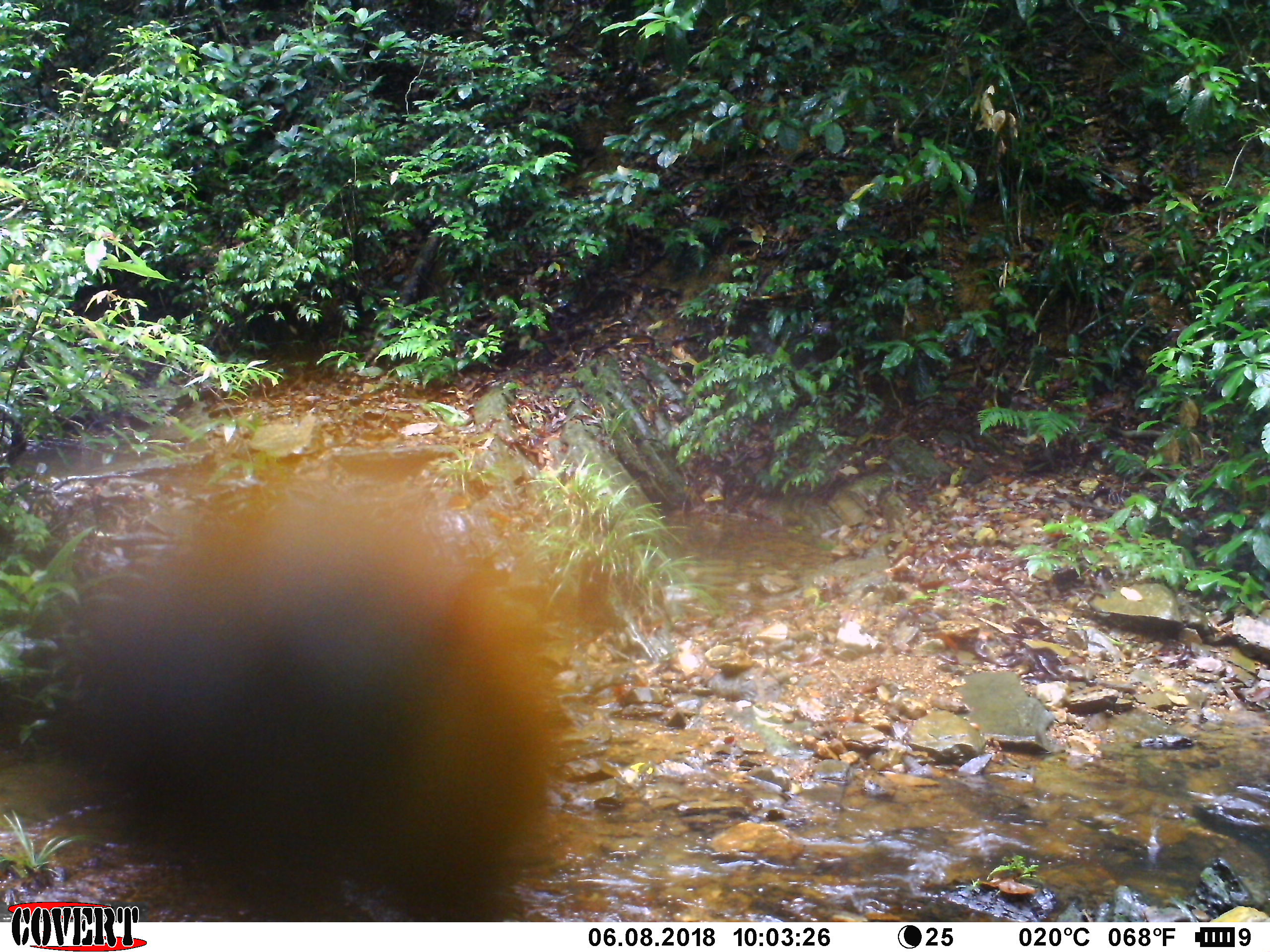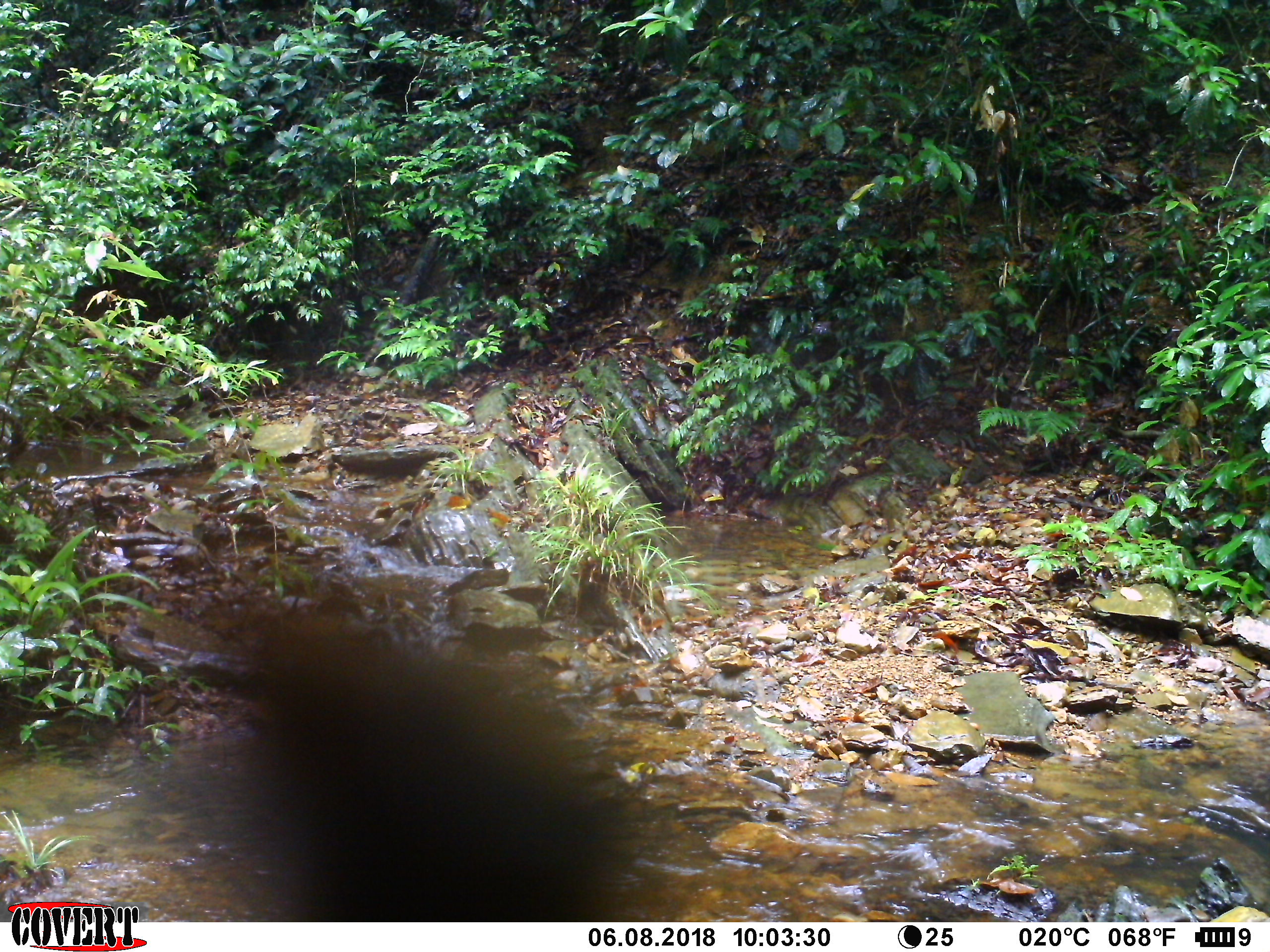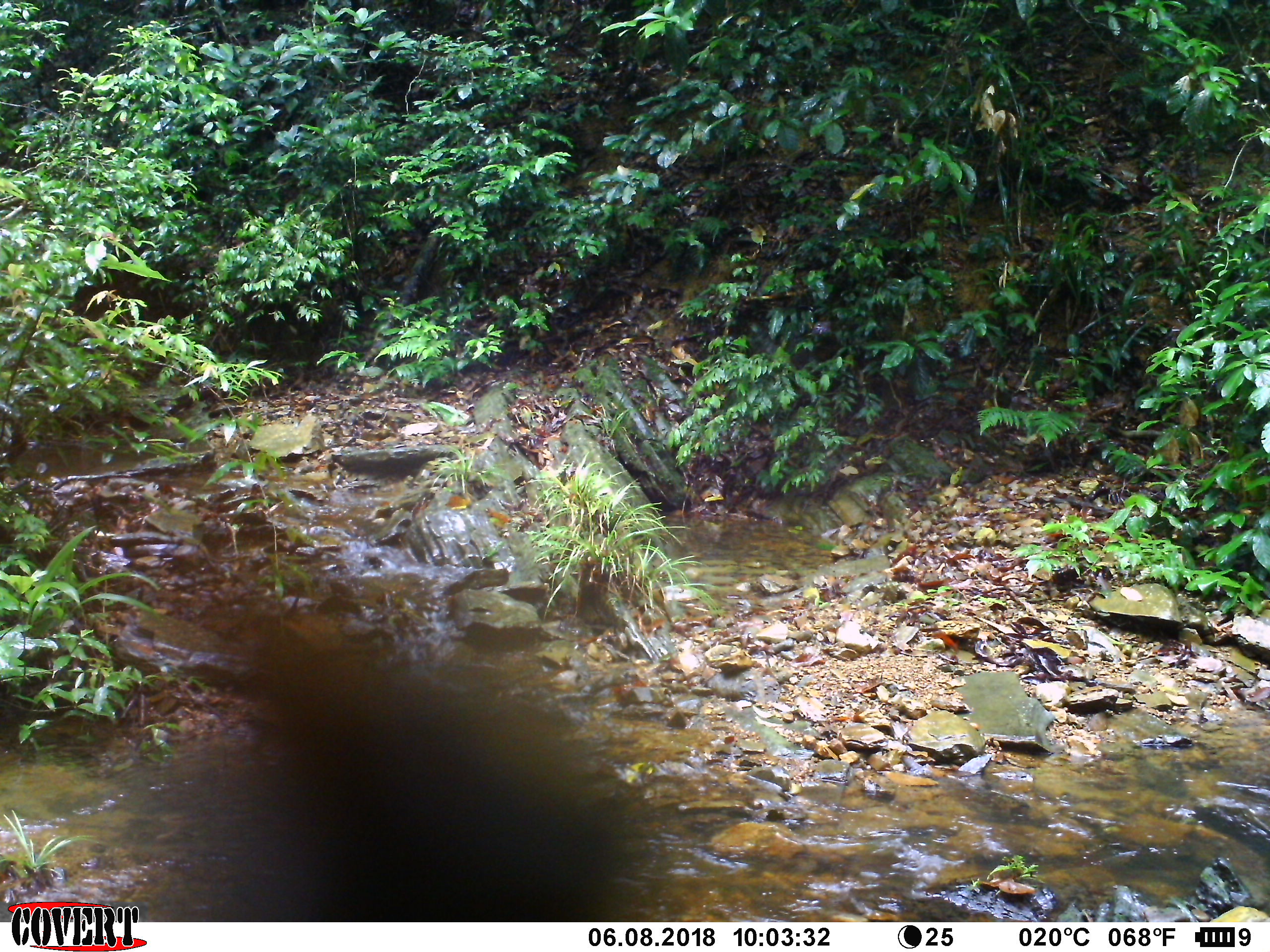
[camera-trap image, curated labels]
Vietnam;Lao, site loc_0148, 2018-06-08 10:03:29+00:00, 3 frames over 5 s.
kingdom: Animalia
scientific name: Animalia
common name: animal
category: unidentified animal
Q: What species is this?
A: Unidentified animal (animal) (Animalia).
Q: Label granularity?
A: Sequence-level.